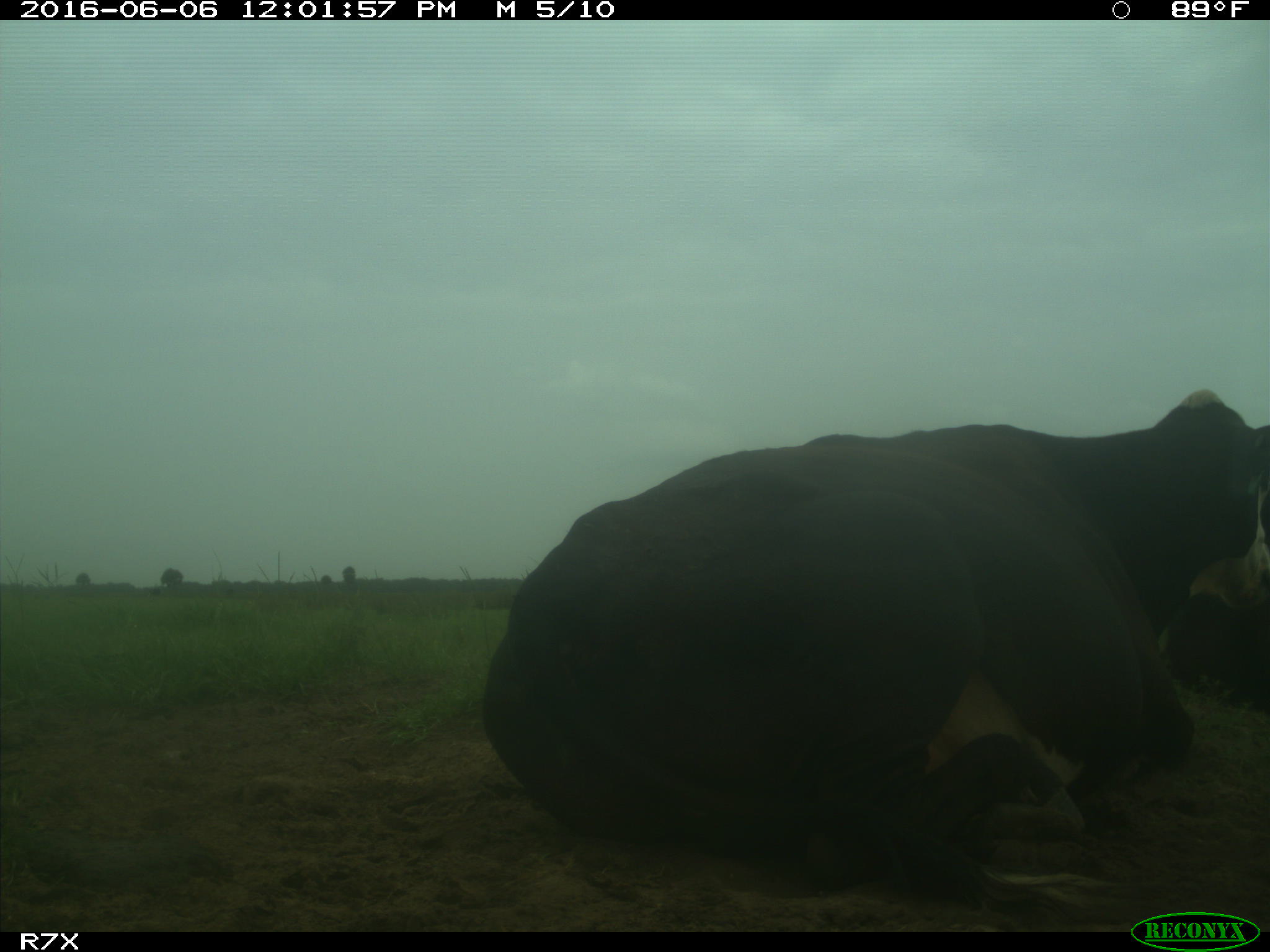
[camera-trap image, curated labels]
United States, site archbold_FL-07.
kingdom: Animalia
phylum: Chordata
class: Mammalia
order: Artiodactyla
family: Bovidae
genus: Bos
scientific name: Bos taurus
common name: domestic cow